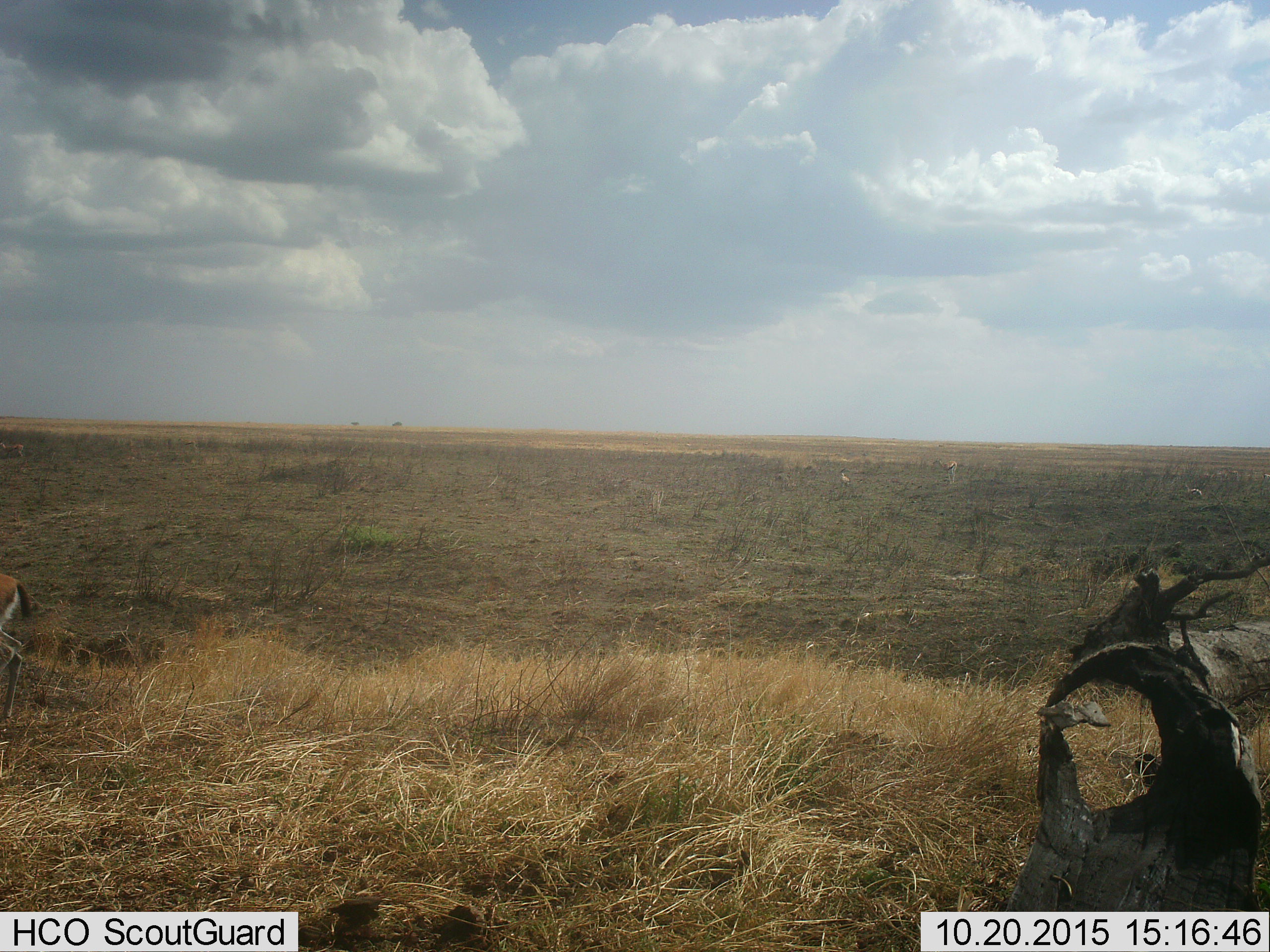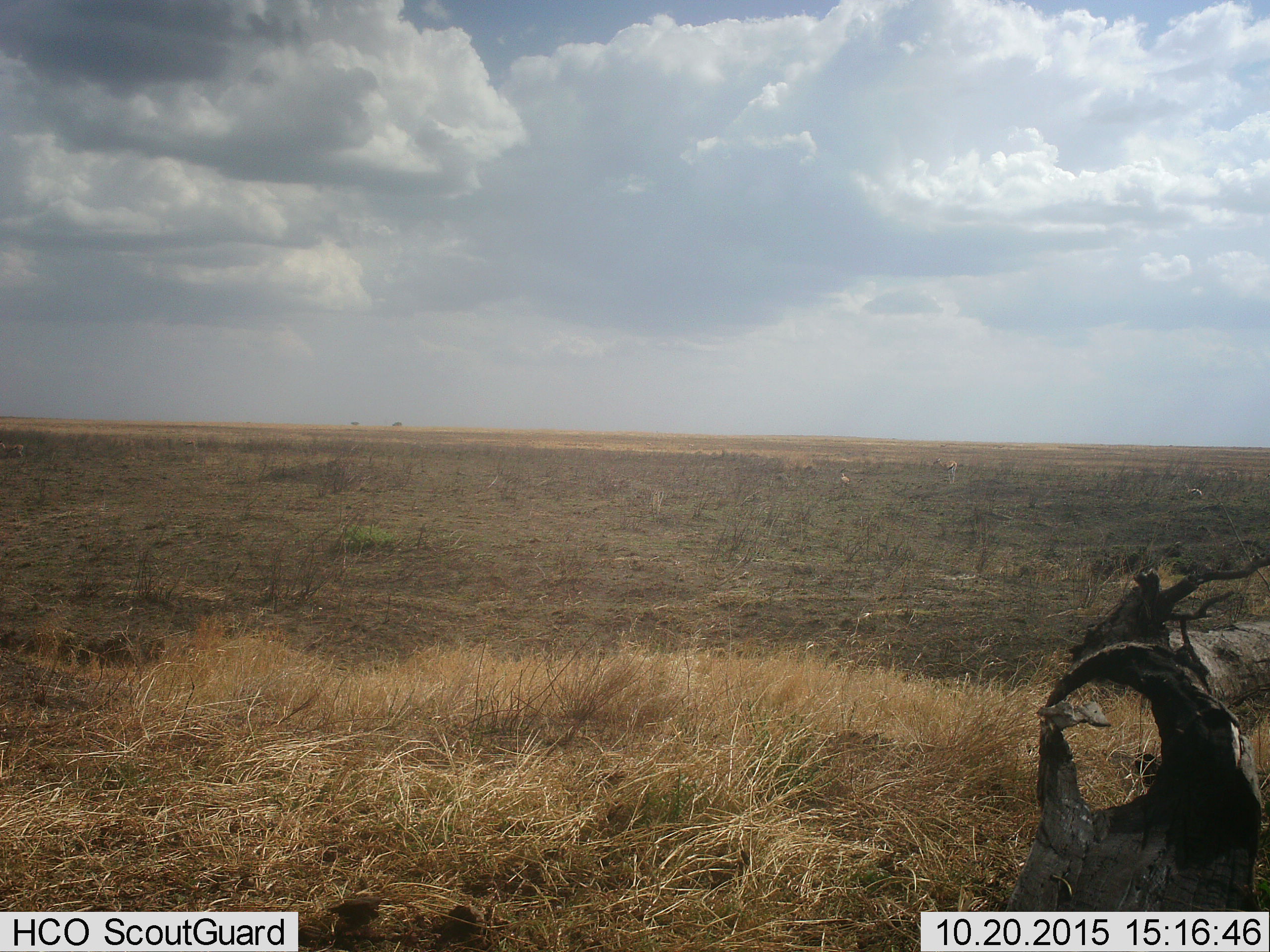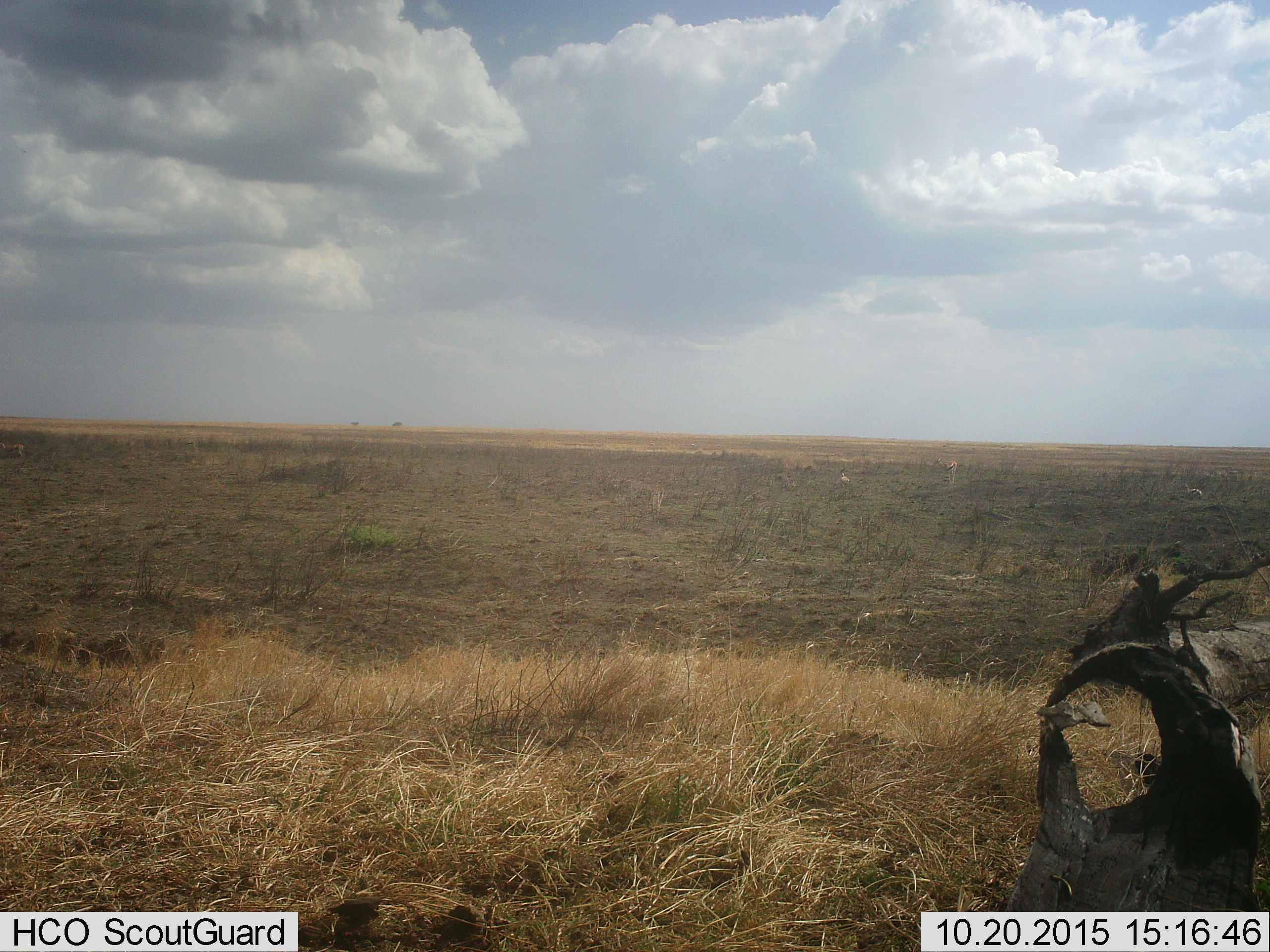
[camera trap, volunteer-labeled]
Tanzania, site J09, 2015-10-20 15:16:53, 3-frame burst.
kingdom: Animalia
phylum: Chordata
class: Mammalia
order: Artiodactyla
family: Bovidae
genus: Eudorcas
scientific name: Eudorcas thomsonii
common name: thomson's gazelle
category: gazellethomsons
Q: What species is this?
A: Gazellethomsons (thomson's gazelle) (Eudorcas thomsonii).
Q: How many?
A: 11-50.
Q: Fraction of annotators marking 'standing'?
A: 100%.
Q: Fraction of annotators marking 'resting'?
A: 33%.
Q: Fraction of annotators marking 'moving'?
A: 83%.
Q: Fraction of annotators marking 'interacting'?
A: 0%.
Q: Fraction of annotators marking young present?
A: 0%.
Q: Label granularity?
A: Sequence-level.